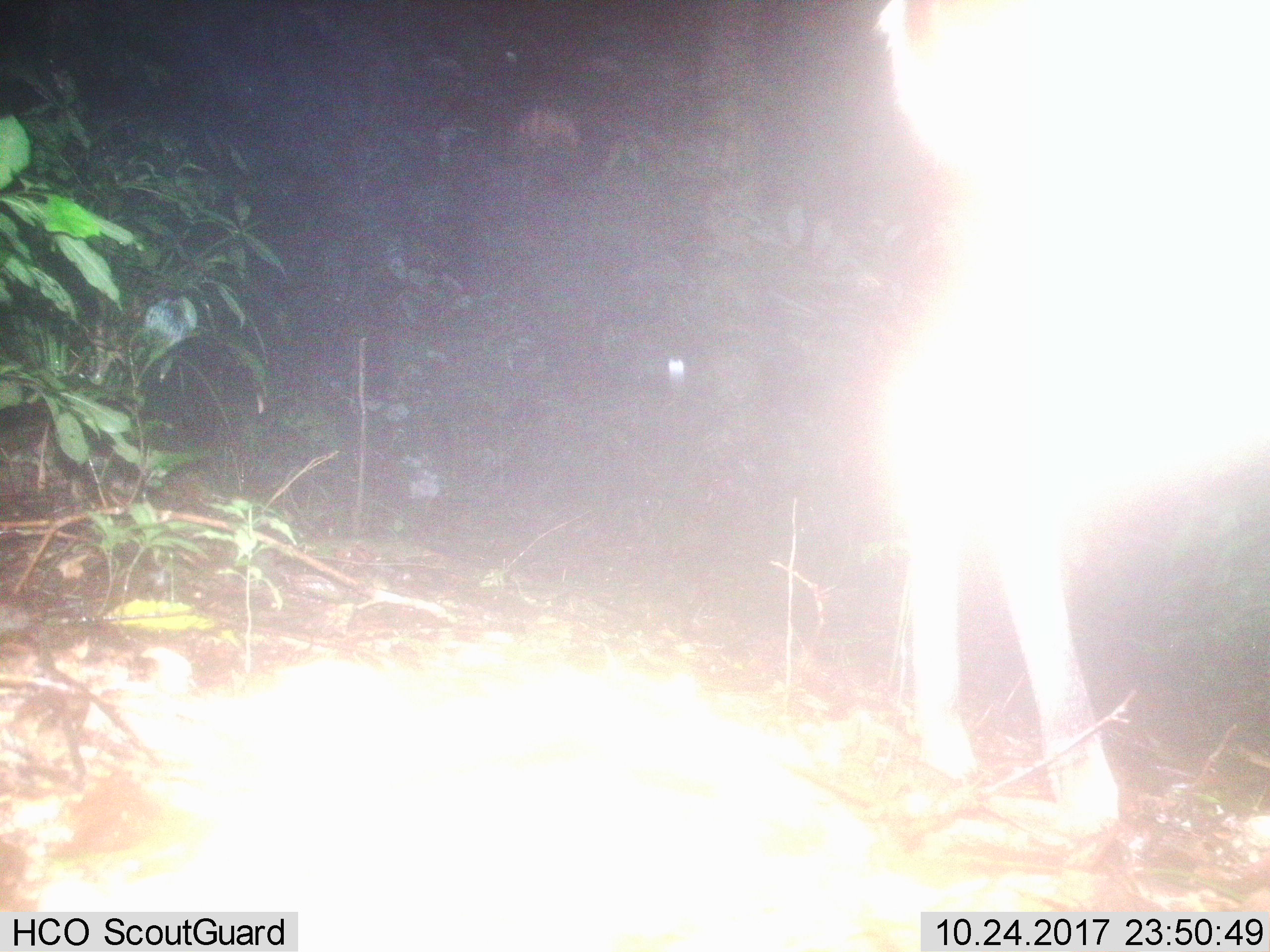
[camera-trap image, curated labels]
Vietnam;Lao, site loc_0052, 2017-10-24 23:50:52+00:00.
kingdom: Animalia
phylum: Chordata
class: Mammalia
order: Artiodactyla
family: Cervidae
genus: Muntiacus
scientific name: Muntiacus vuquangensis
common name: large-antlered muntjac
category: large antlered muntjac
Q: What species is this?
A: Large antlered muntjac (large-antlered muntjac) (Muntiacus vuquangensis).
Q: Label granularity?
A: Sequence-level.